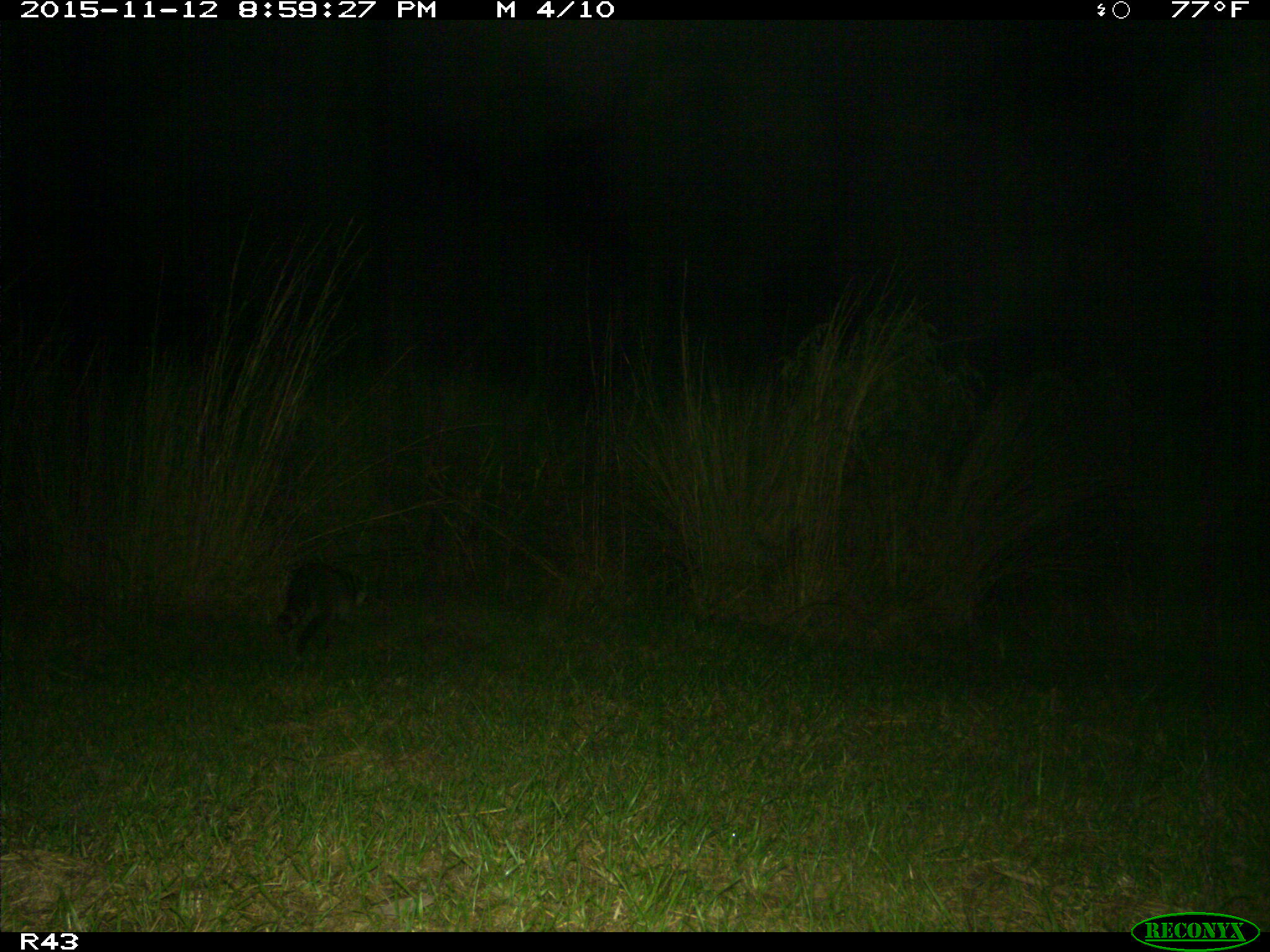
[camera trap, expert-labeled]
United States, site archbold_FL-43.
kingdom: Animalia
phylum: Chordata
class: Mammalia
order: Carnivora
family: Procyonidae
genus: Procyon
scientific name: Procyon lotor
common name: common raccoon